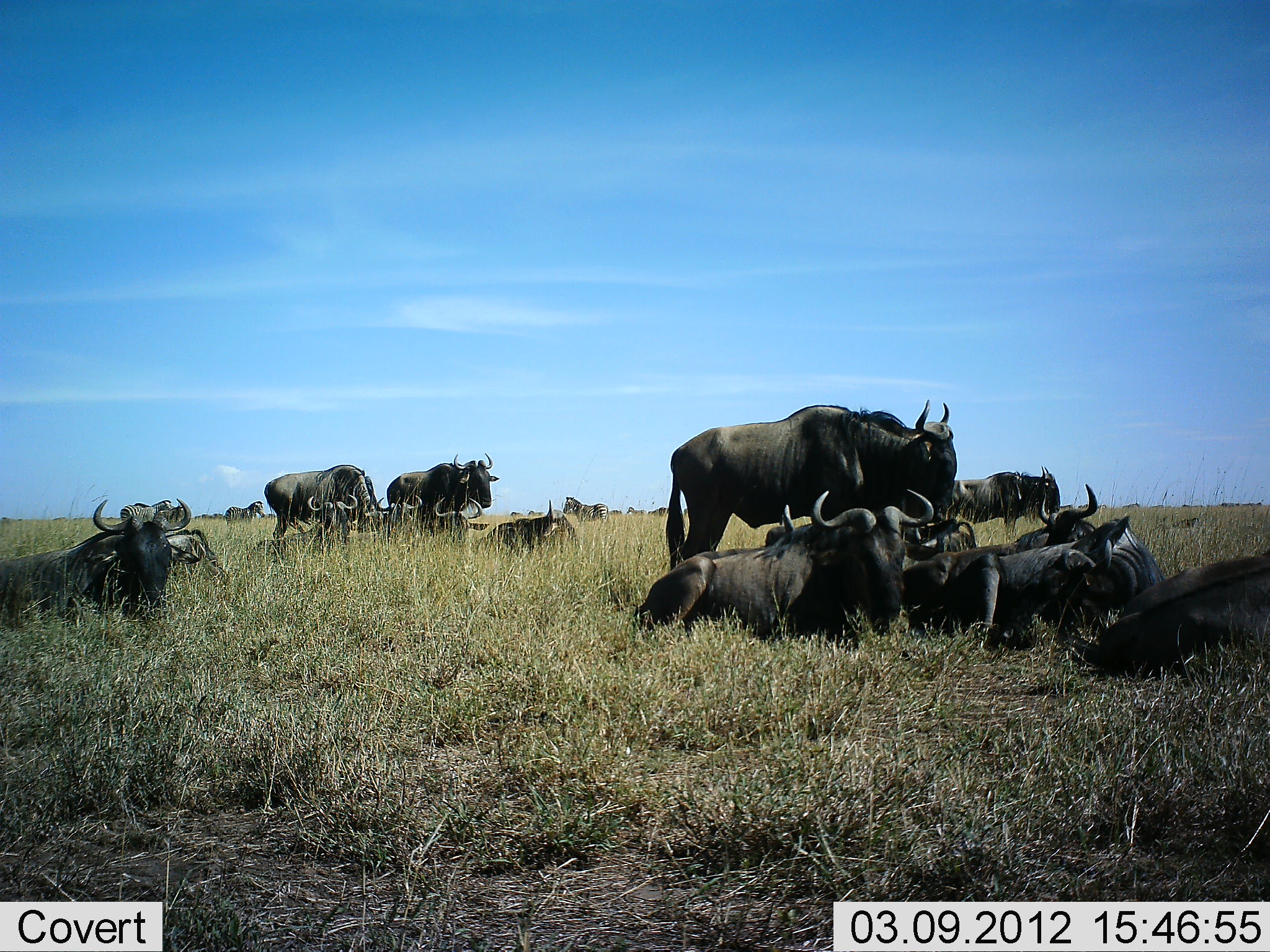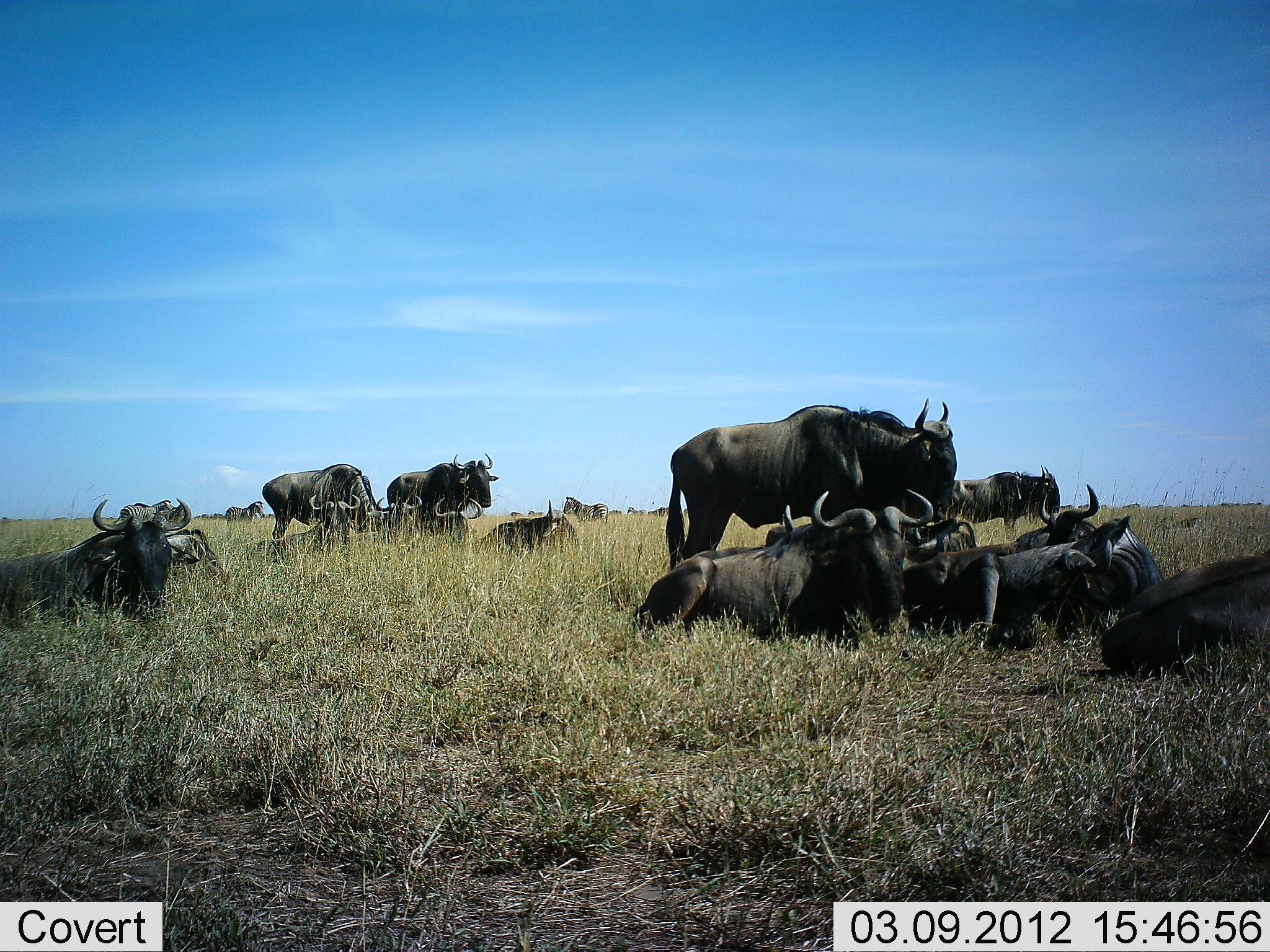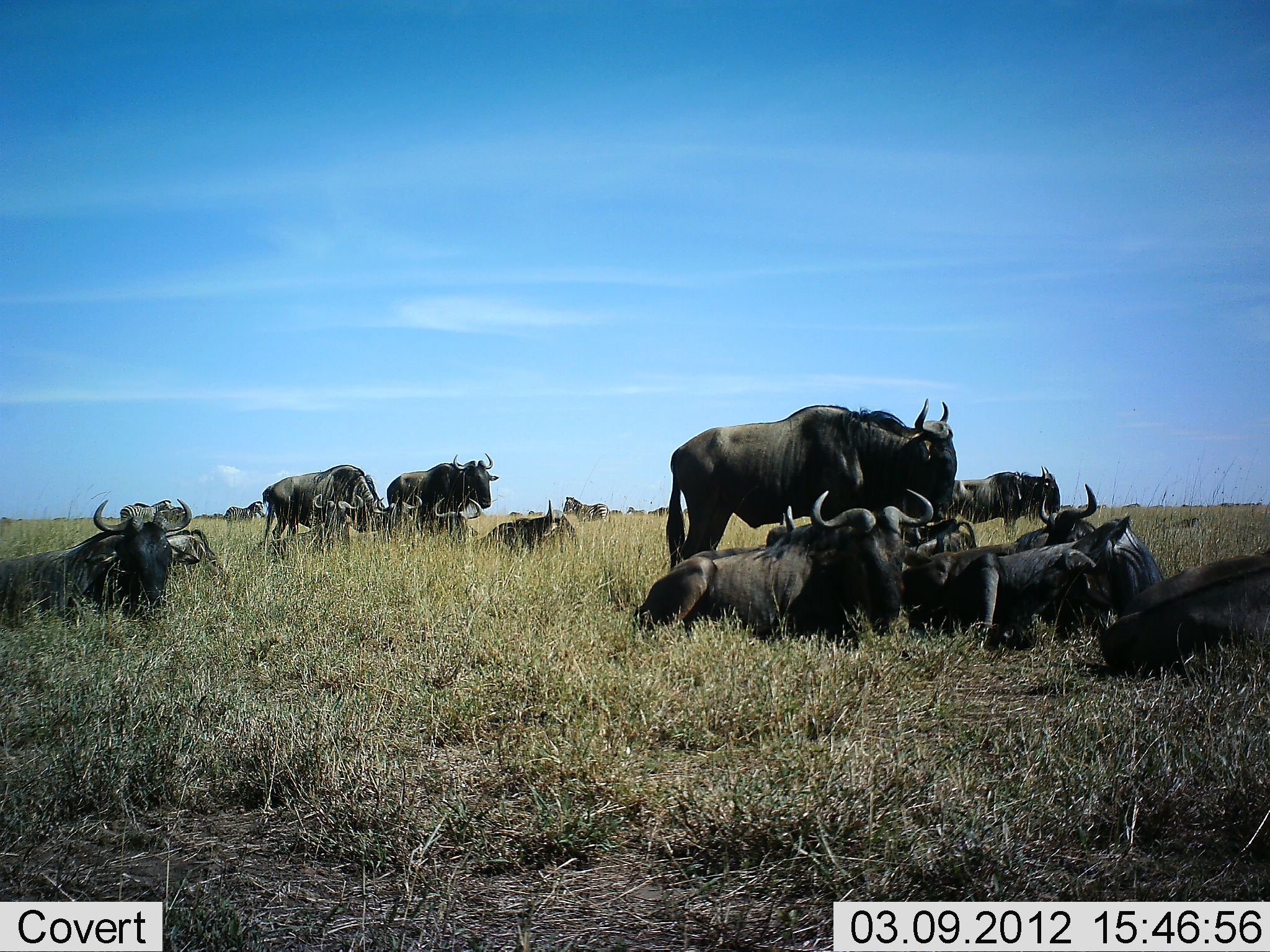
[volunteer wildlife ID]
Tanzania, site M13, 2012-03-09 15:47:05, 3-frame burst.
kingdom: Animalia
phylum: Chordata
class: Mammalia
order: Artiodactyla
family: Bovidae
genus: Connochaetes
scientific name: Connochaetes taurinus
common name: blue wildebeest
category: wildebeest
Wildebeest (blue wildebeest) (Connochaetes taurinus), count 11-50. Behavior (volunteer vote fractions): standing 78%, resting 100%, moving 0%, interacting 0%. Young present (vote fraction): 6%. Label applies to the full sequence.